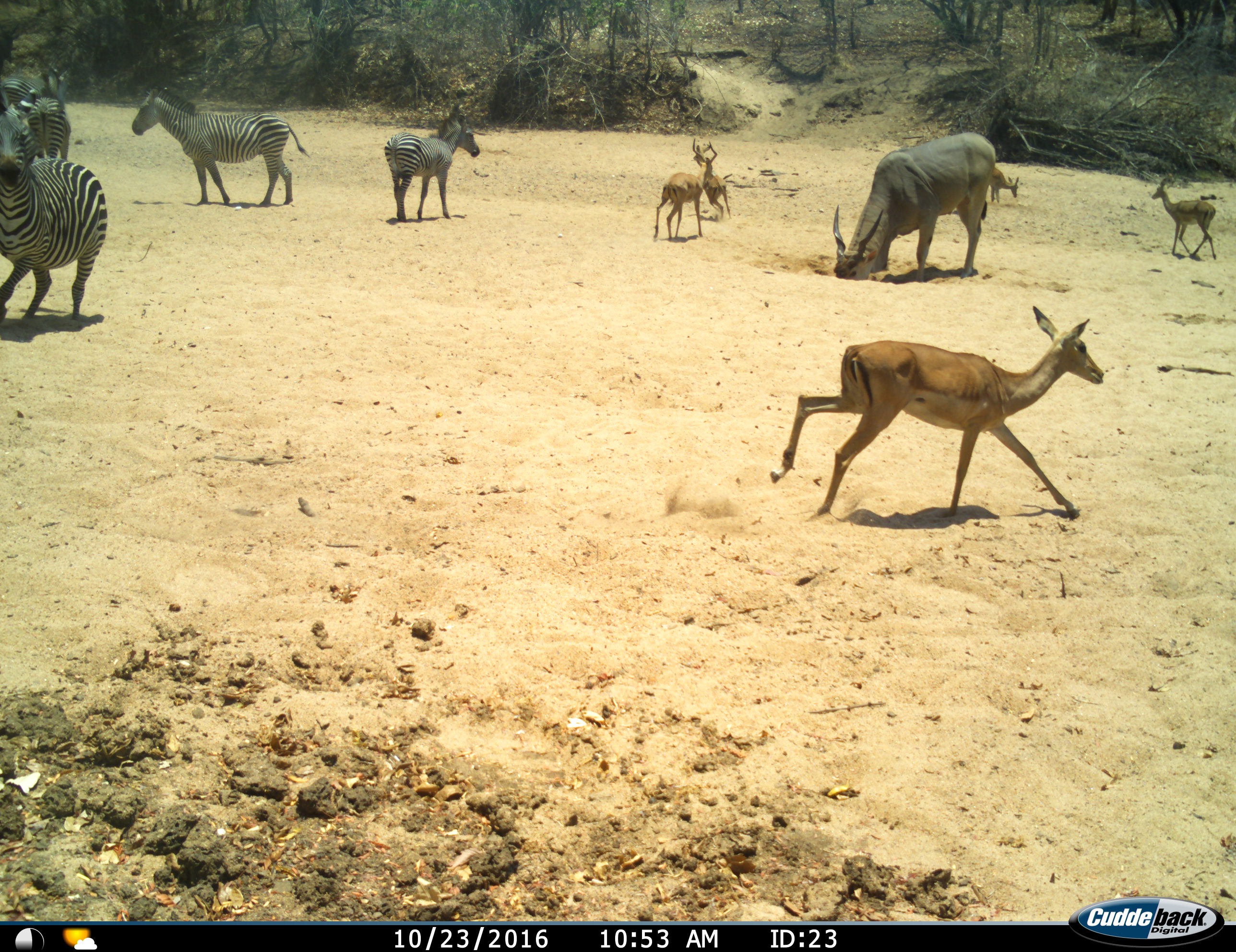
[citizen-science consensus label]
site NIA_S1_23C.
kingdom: Animalia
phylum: Chordata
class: Mammalia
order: Artiodactyla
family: Bovidae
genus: Tragelaphus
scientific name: Tragelaphus oryx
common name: eland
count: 1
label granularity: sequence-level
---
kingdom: Animalia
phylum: Chordata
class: Mammalia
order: Artiodactyla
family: Bovidae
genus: Aepyceros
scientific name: Aepyceros melampus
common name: impala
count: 5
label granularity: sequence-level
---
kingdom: Animalia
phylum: Chordata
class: Mammalia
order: Perissodactyla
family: Equidae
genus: Equus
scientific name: Equus quagga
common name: plains zebra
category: zebraplains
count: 5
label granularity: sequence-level